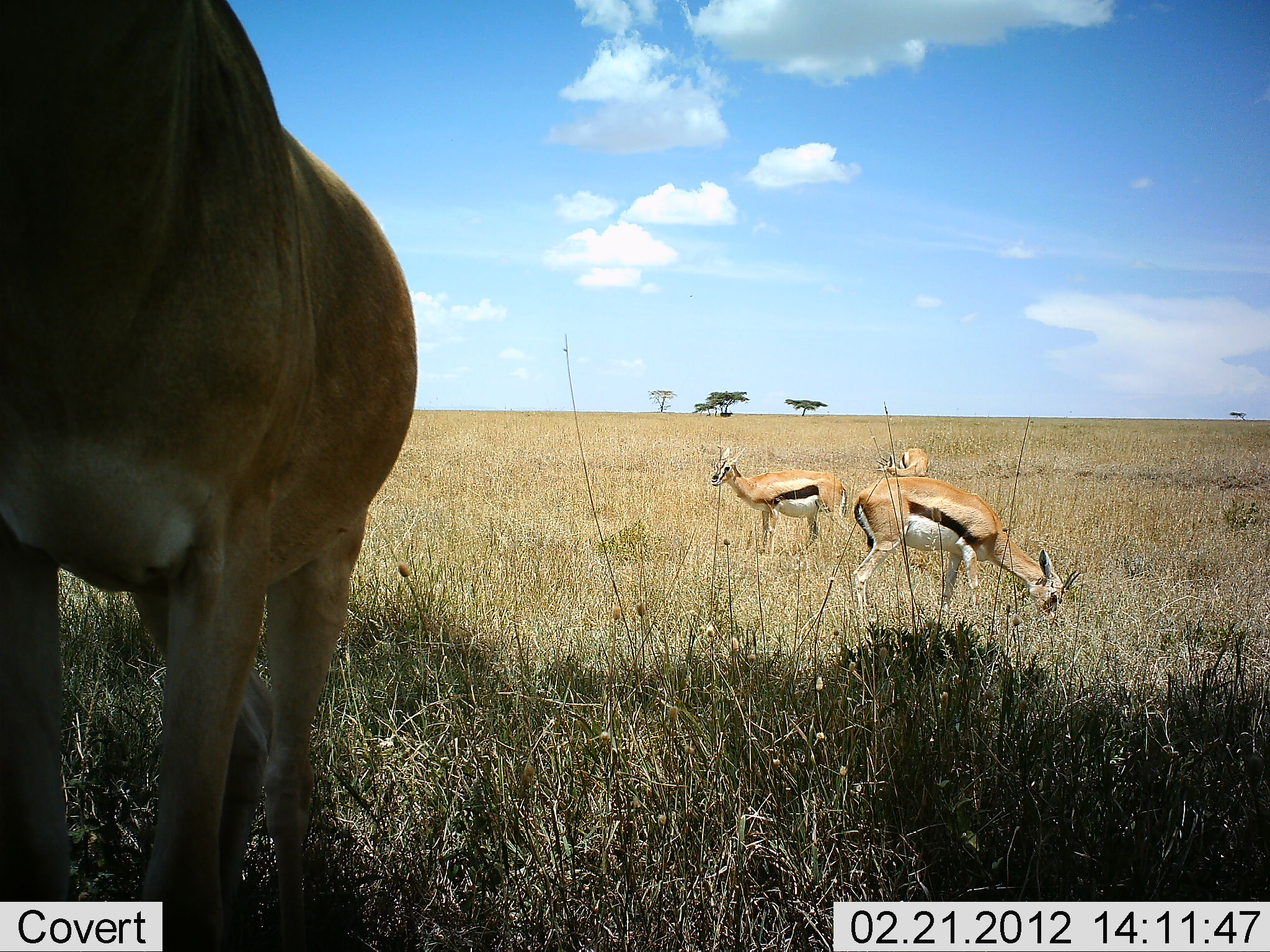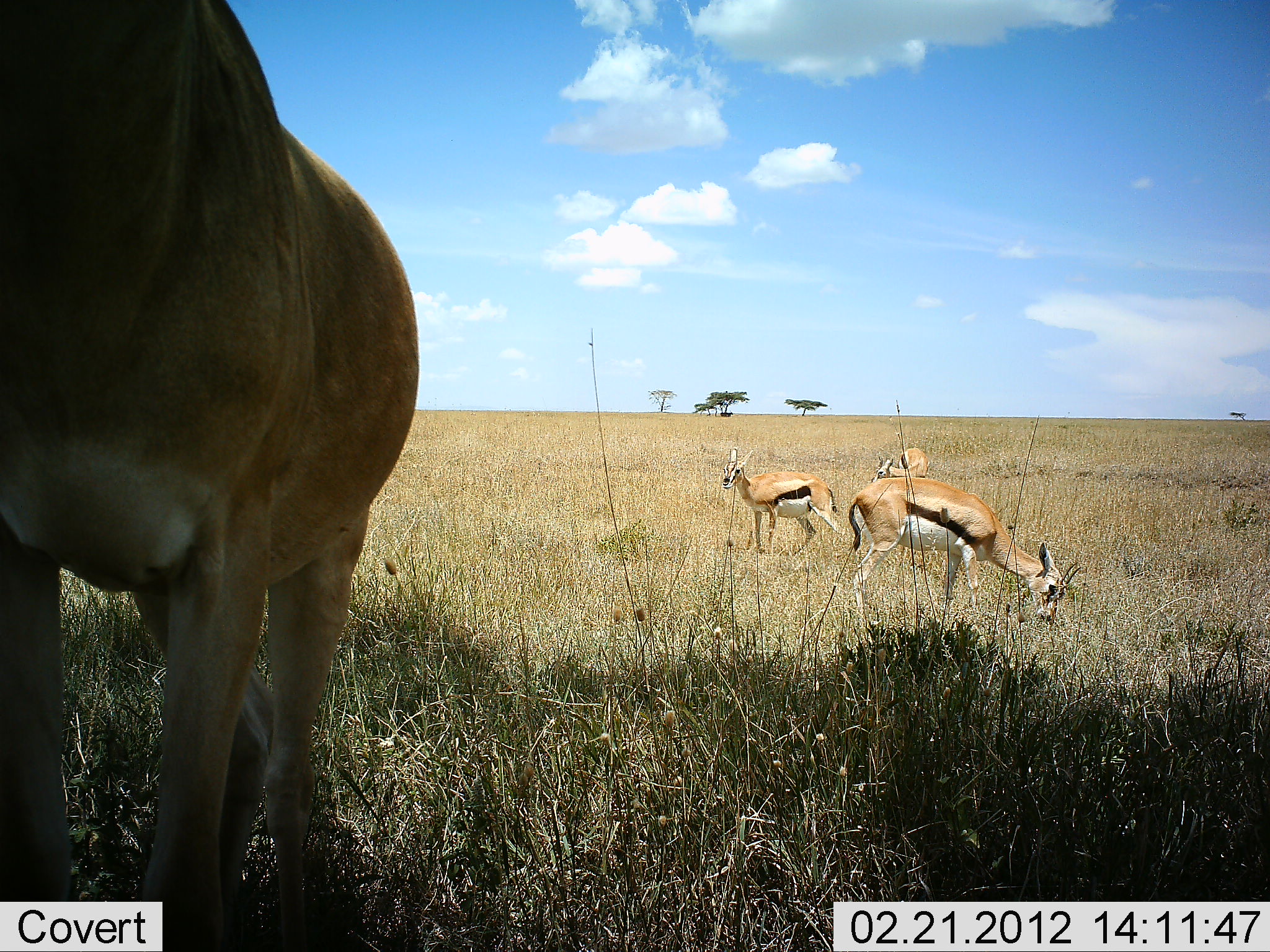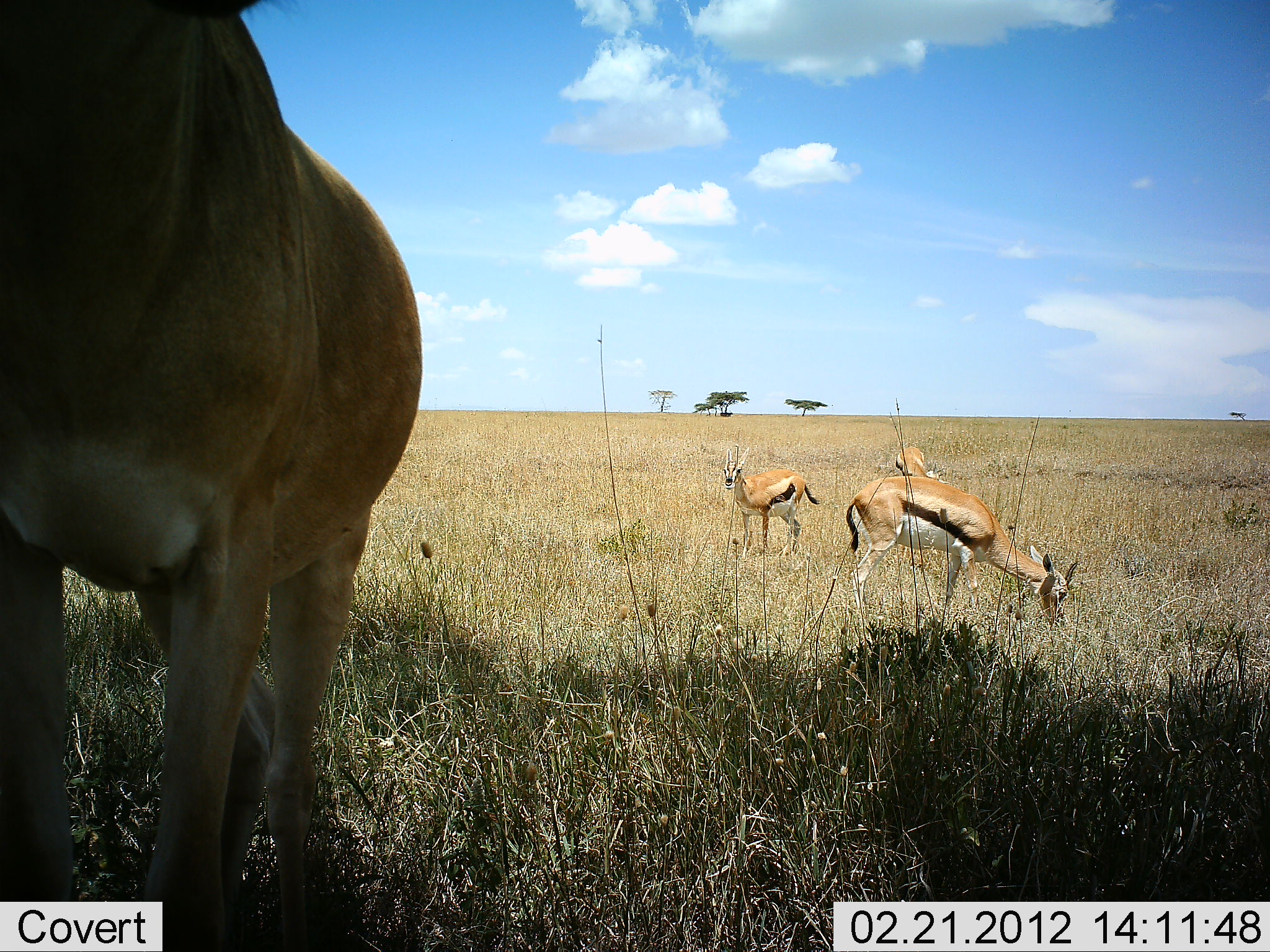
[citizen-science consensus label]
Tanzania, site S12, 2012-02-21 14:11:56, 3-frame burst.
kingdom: Animalia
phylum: Chordata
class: Mammalia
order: Artiodactyla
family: Bovidae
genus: Eudorcas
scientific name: Eudorcas thomsonii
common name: thomson's gazelle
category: gazellethomsons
Gazellethomsons (thomson's gazelle) (Eudorcas thomsonii), count 3. Behavior (volunteer vote fractions): standing 67%, resting 0%, moving 8%, interacting 0%. Young present (vote fraction): 0%. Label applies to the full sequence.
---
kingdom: Animalia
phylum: Chordata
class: Mammalia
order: Artiodactyla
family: Bovidae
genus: Alcelaphus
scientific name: Alcelaphus buselaphus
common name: hartebeest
Hartebeest (Alcelaphus buselaphus), count 1. Behavior (volunteer vote fractions): standing 100%, resting 0%, moving 0%, interacting 0%. Young present (vote fraction): 0%. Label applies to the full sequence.